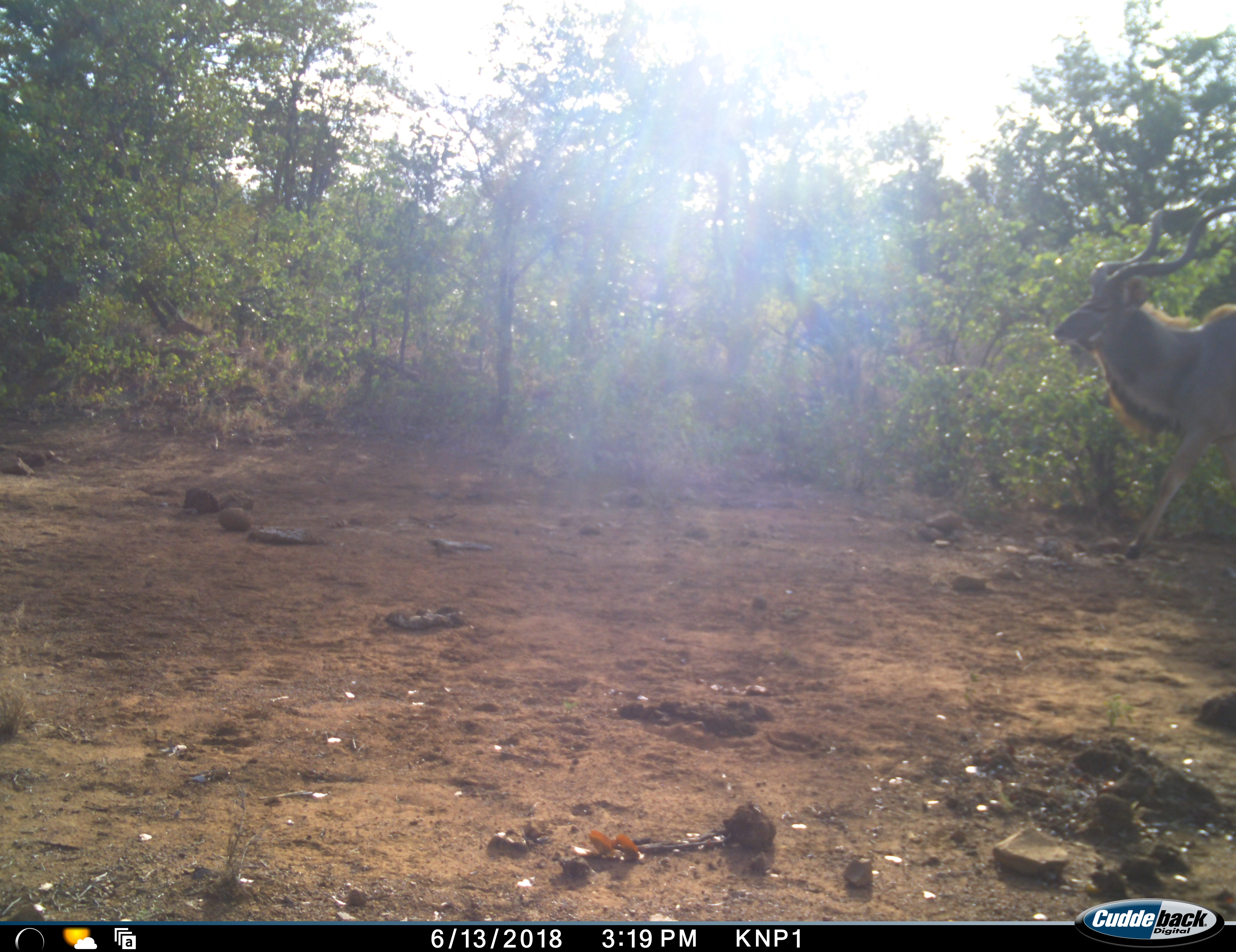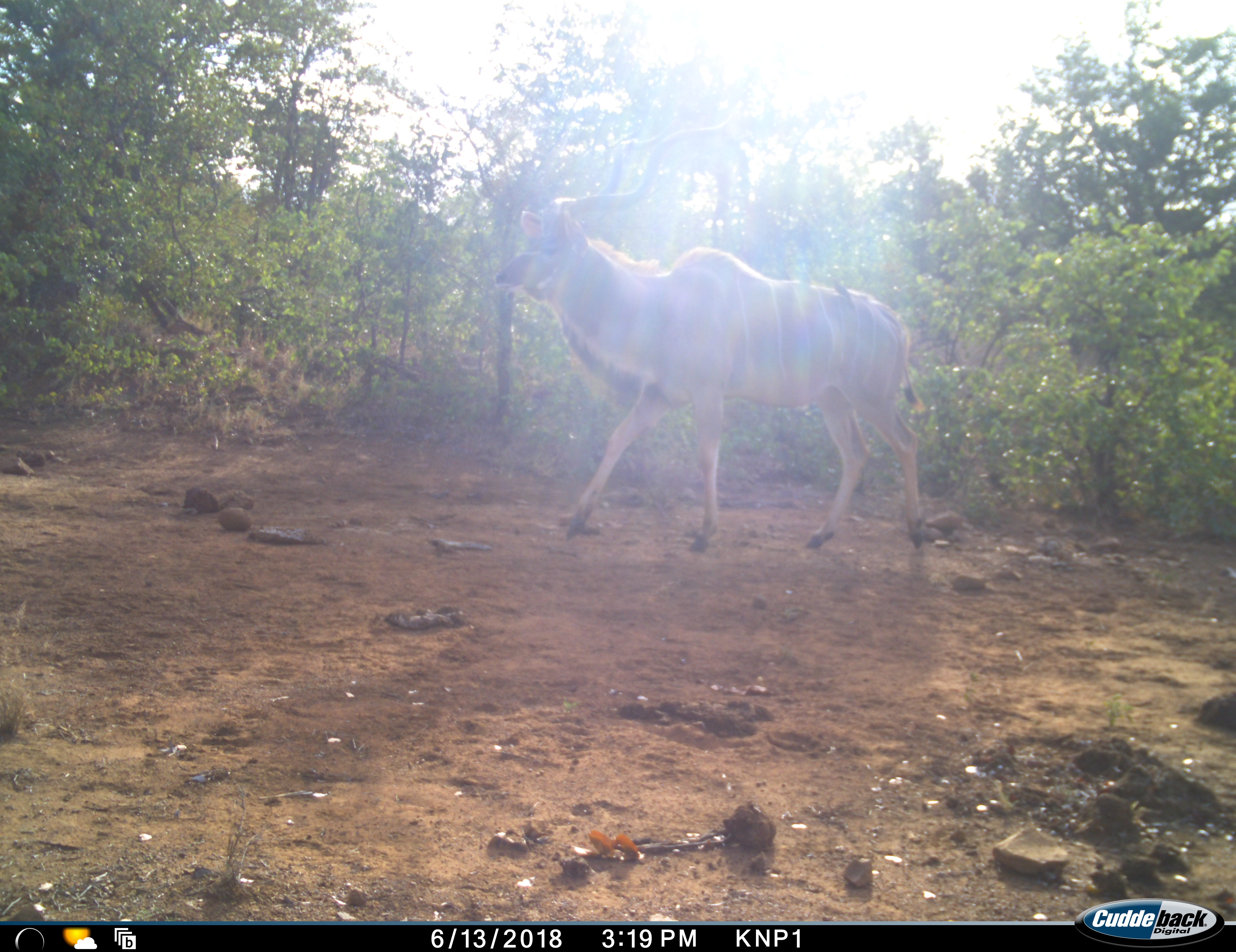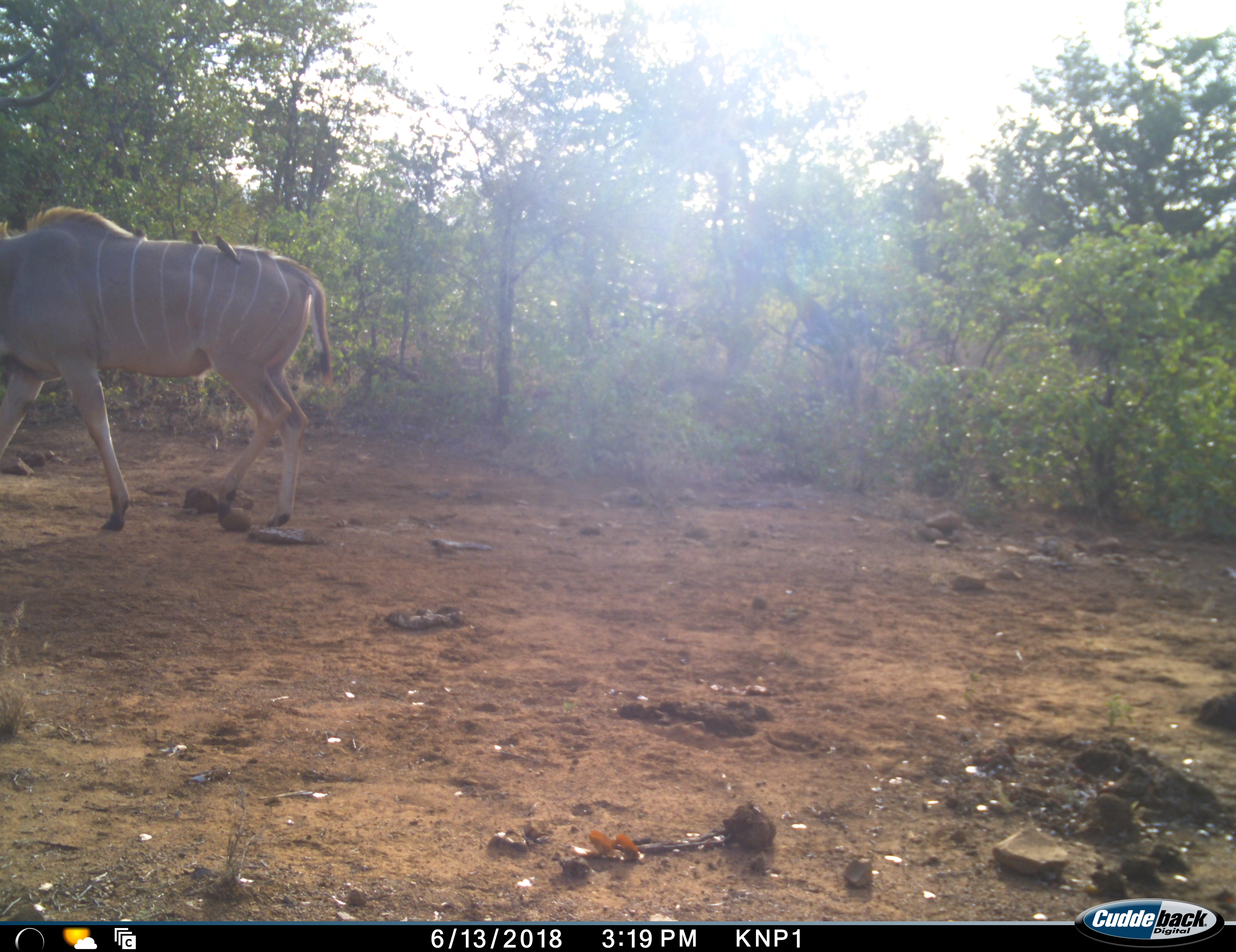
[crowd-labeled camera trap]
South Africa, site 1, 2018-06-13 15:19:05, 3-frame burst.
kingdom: Animalia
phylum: Chordata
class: Mammalia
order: Artiodactyla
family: Bovidae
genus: Tragelaphus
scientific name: Tragelaphus strepsiceros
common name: greater kudu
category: kudu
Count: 1.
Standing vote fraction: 10%.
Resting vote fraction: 0%.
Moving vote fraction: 90%.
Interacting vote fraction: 0%.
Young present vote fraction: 0%.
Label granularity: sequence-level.